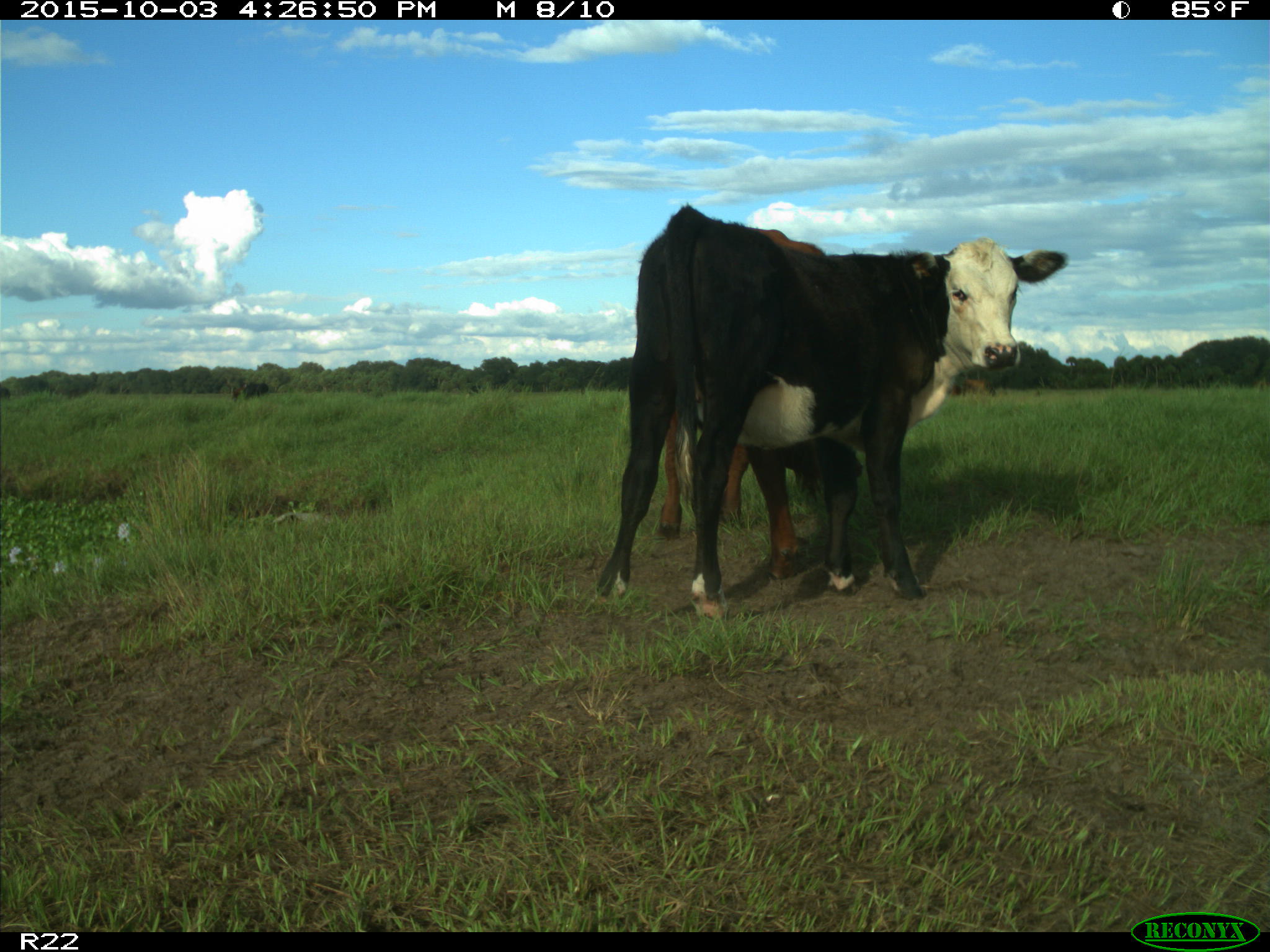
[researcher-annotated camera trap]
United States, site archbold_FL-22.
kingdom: Animalia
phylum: Chordata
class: Mammalia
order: Artiodactyla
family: Bovidae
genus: Bos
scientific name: Bos taurus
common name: domestic cow